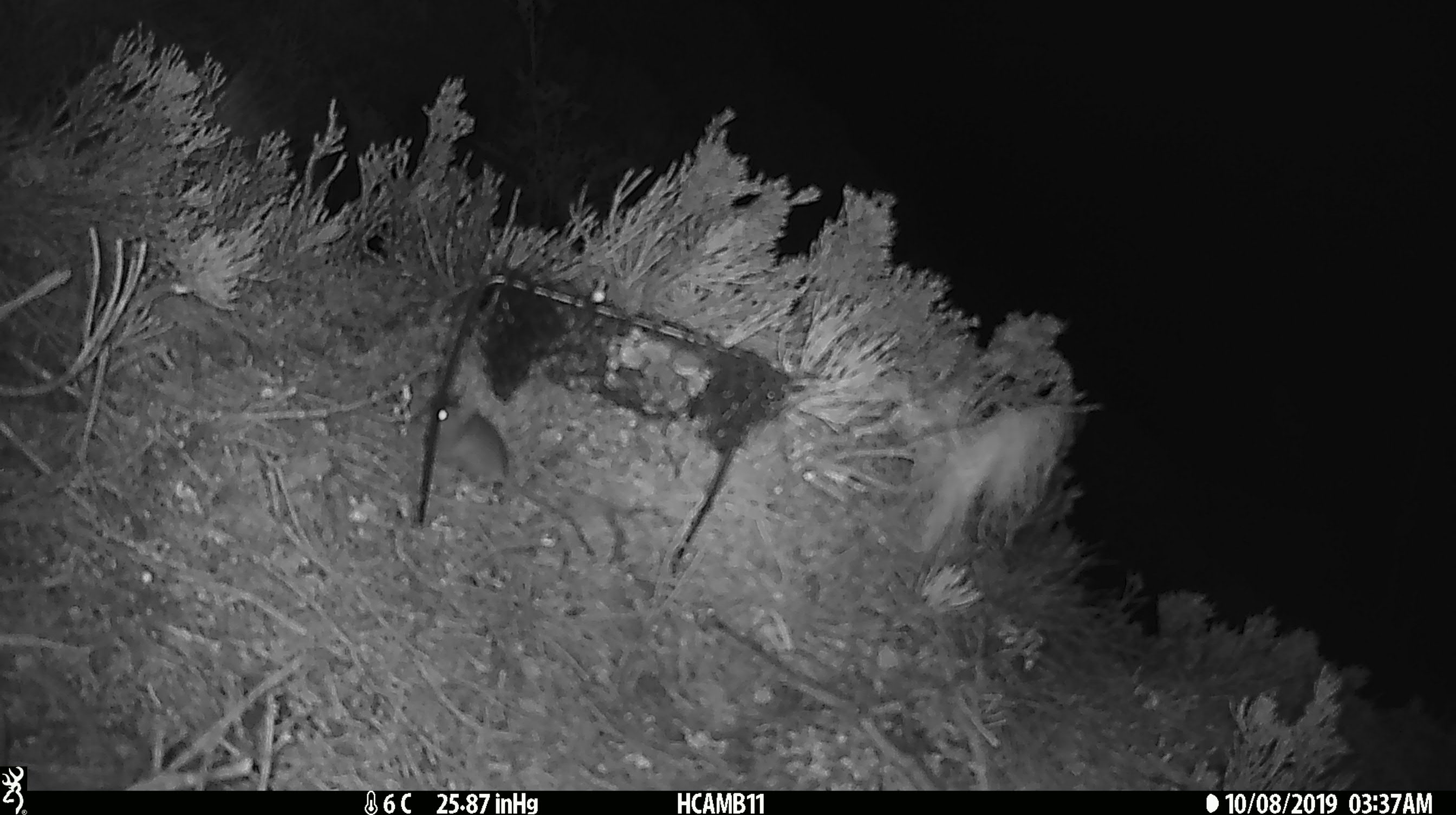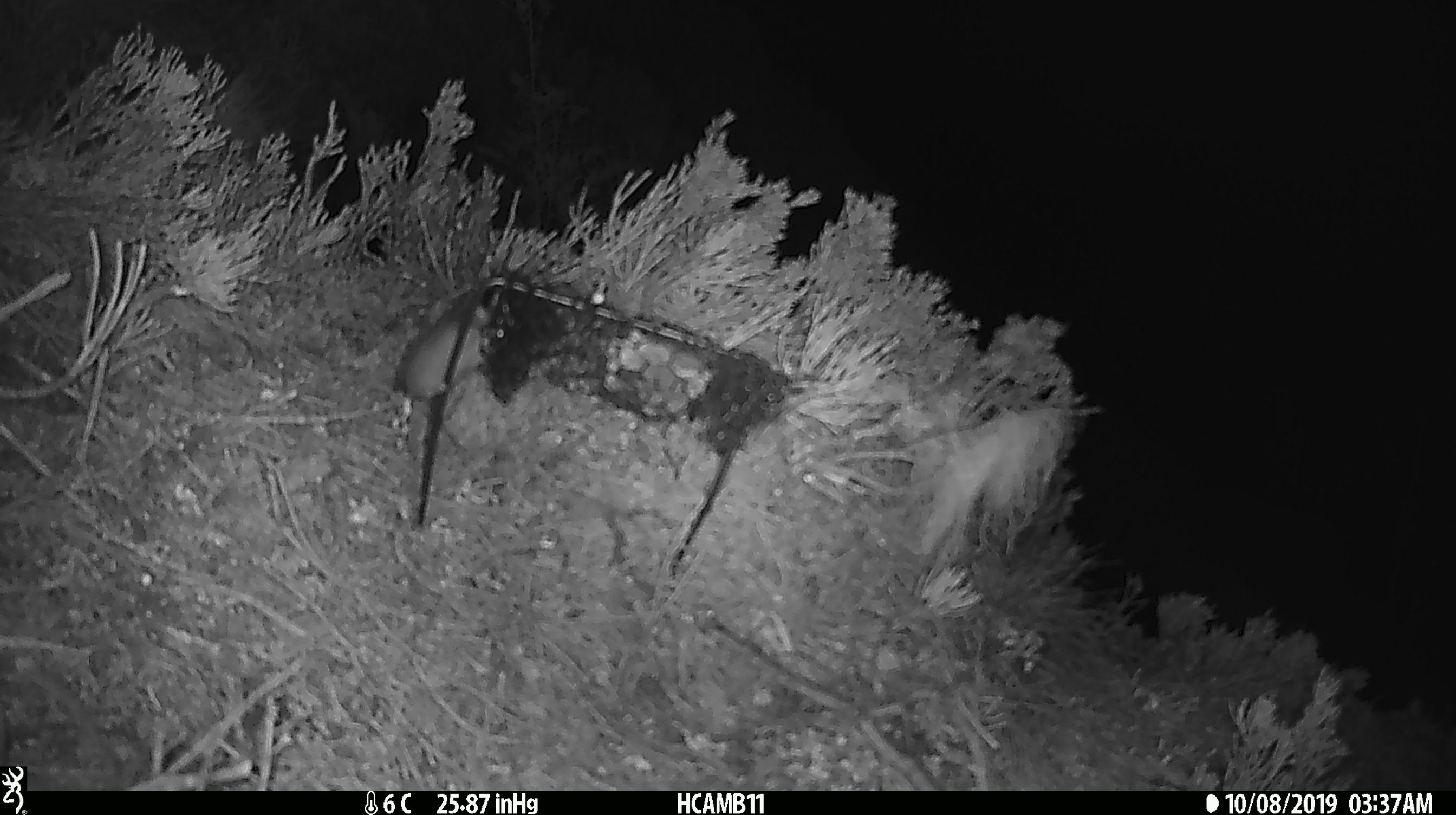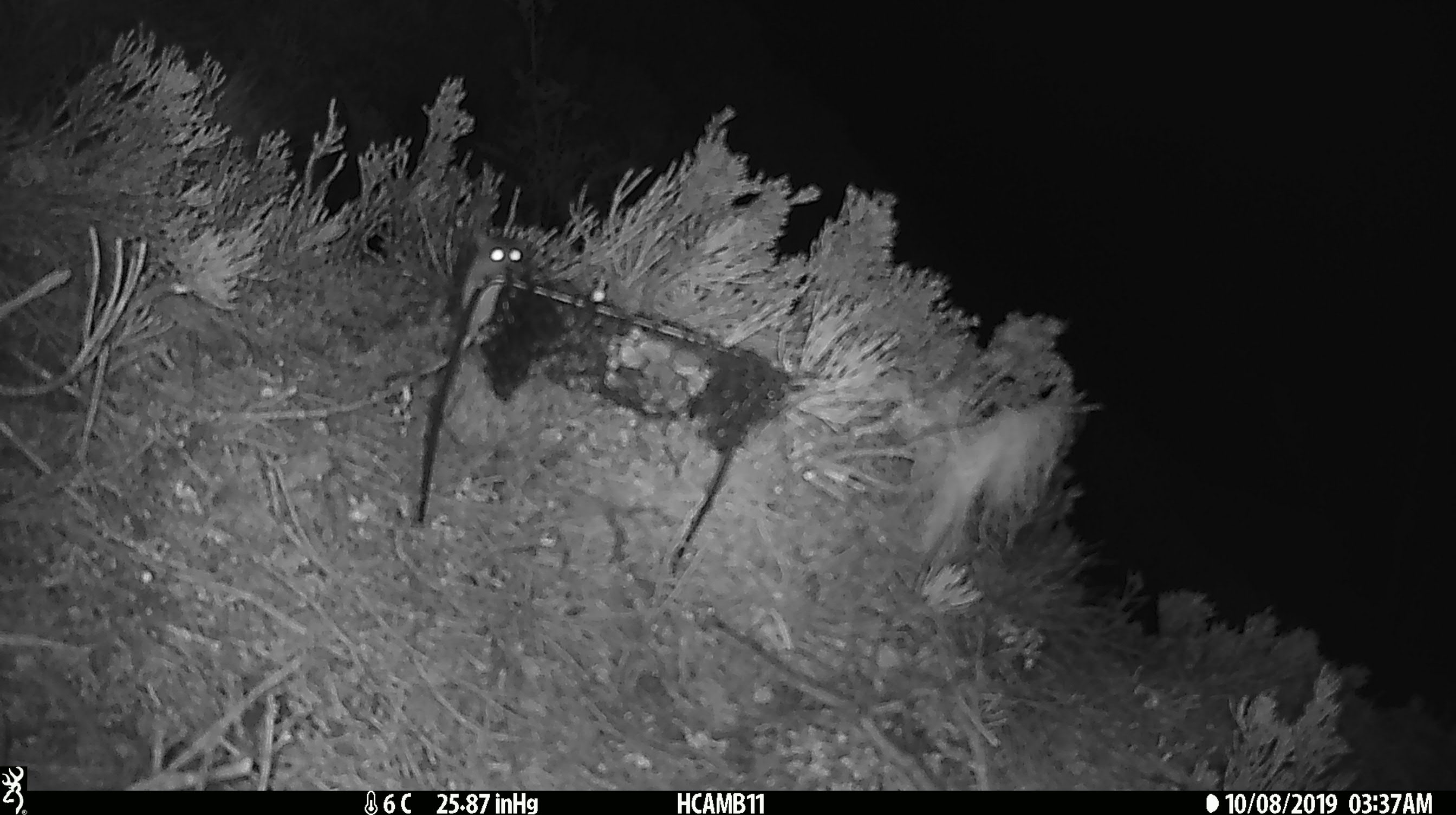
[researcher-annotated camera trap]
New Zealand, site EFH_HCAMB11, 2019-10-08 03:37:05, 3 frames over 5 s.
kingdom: Animalia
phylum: Chordata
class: Mammalia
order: Rodentia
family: Muridae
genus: Mus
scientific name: Mus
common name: mouse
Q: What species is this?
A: Mouse (Mus).